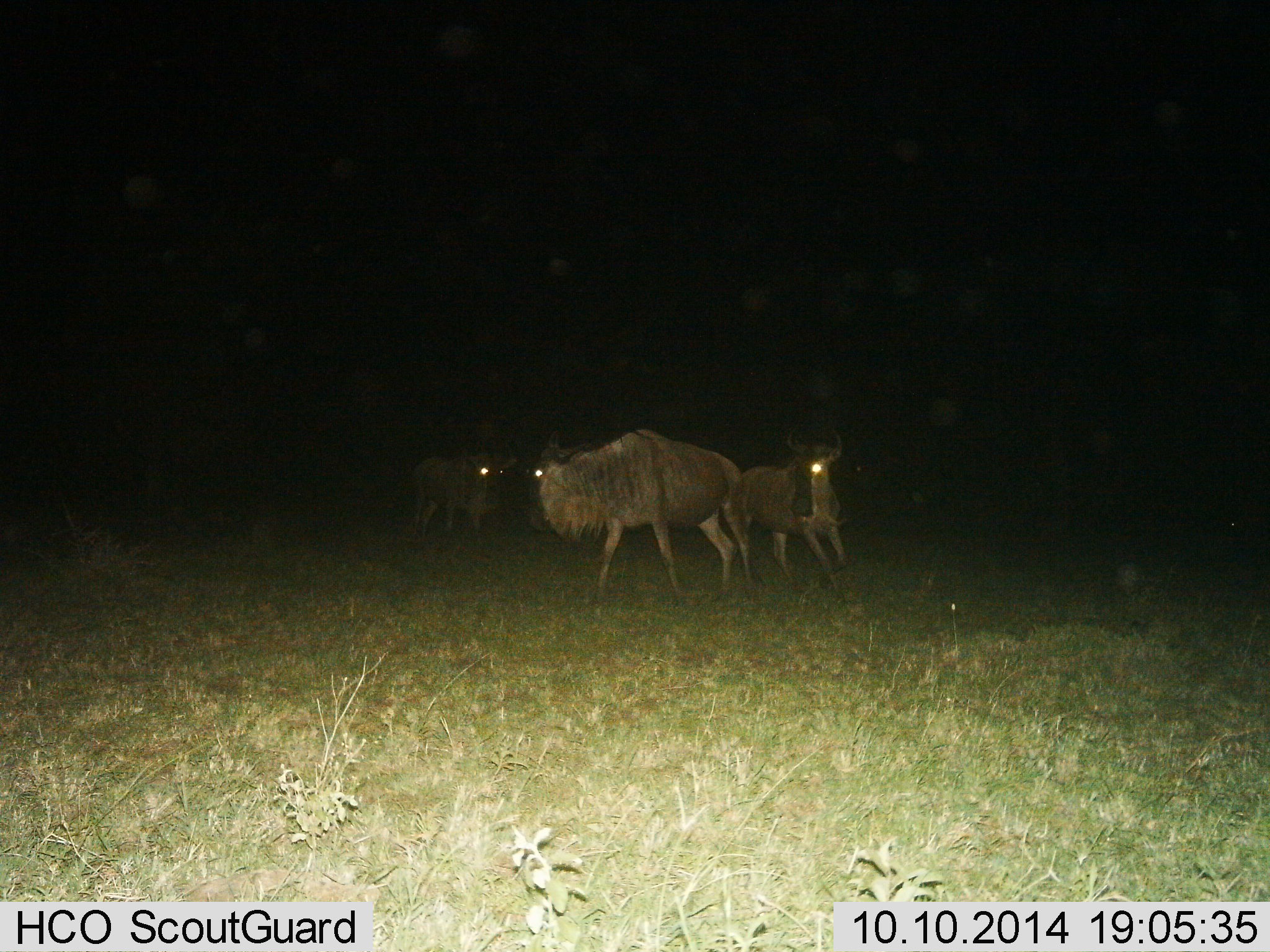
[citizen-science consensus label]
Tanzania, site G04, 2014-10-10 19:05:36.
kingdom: Animalia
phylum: Chordata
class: Mammalia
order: Artiodactyla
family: Bovidae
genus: Connochaetes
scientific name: Connochaetes taurinus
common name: blue wildebeest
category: wildebeest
Wildebeest (blue wildebeest) (Connochaetes taurinus), count 3. Behavior (volunteer vote fractions): standing 60%, resting 0%, moving 80%, interacting 0%. Young present (vote fraction): 0%. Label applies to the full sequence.